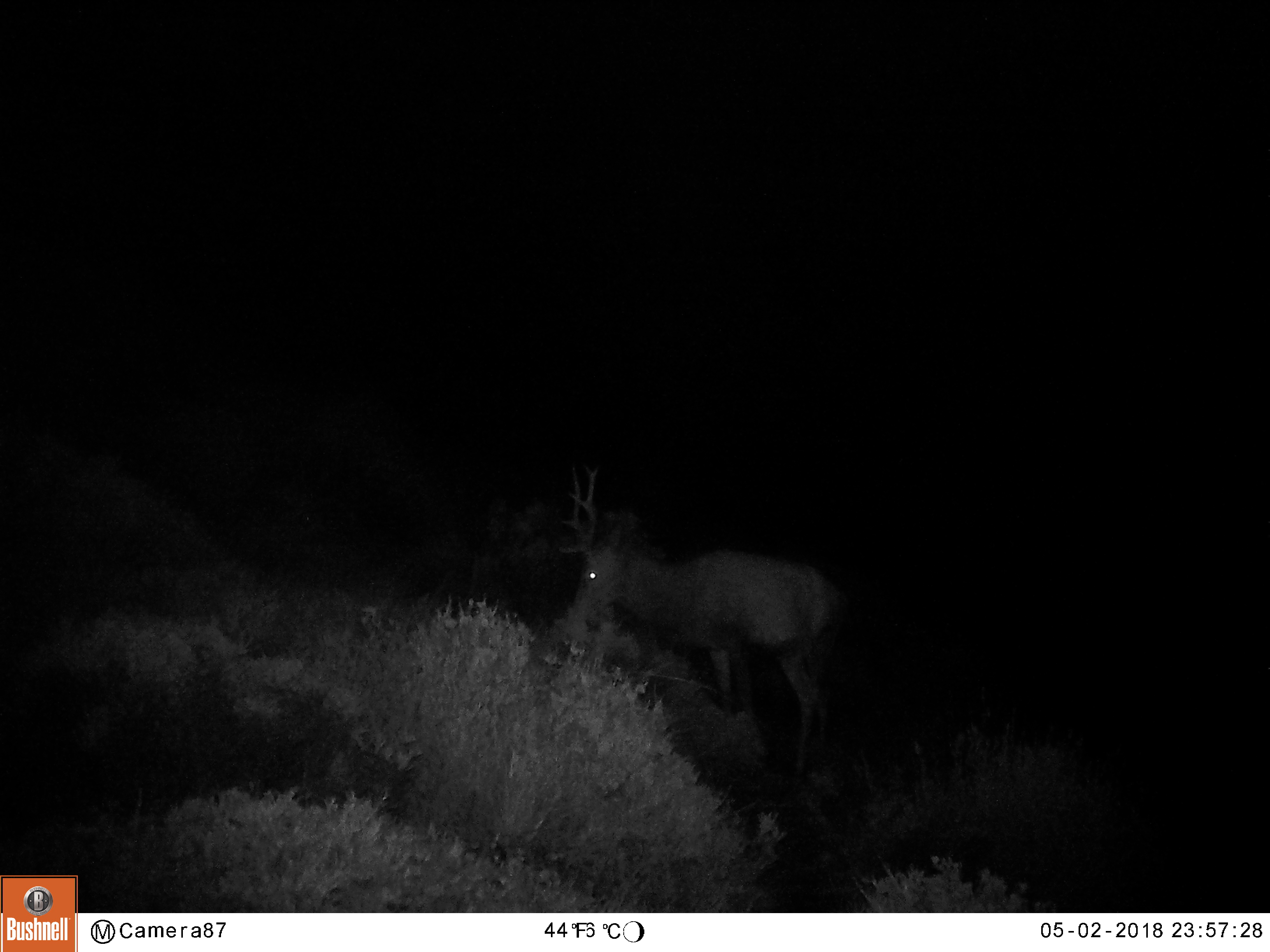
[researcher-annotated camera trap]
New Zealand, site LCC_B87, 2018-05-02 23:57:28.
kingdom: Animalia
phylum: Chordata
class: Mammalia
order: Artiodactyla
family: Cervidae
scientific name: Cervidae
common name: deer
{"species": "deer (Cervidae)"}